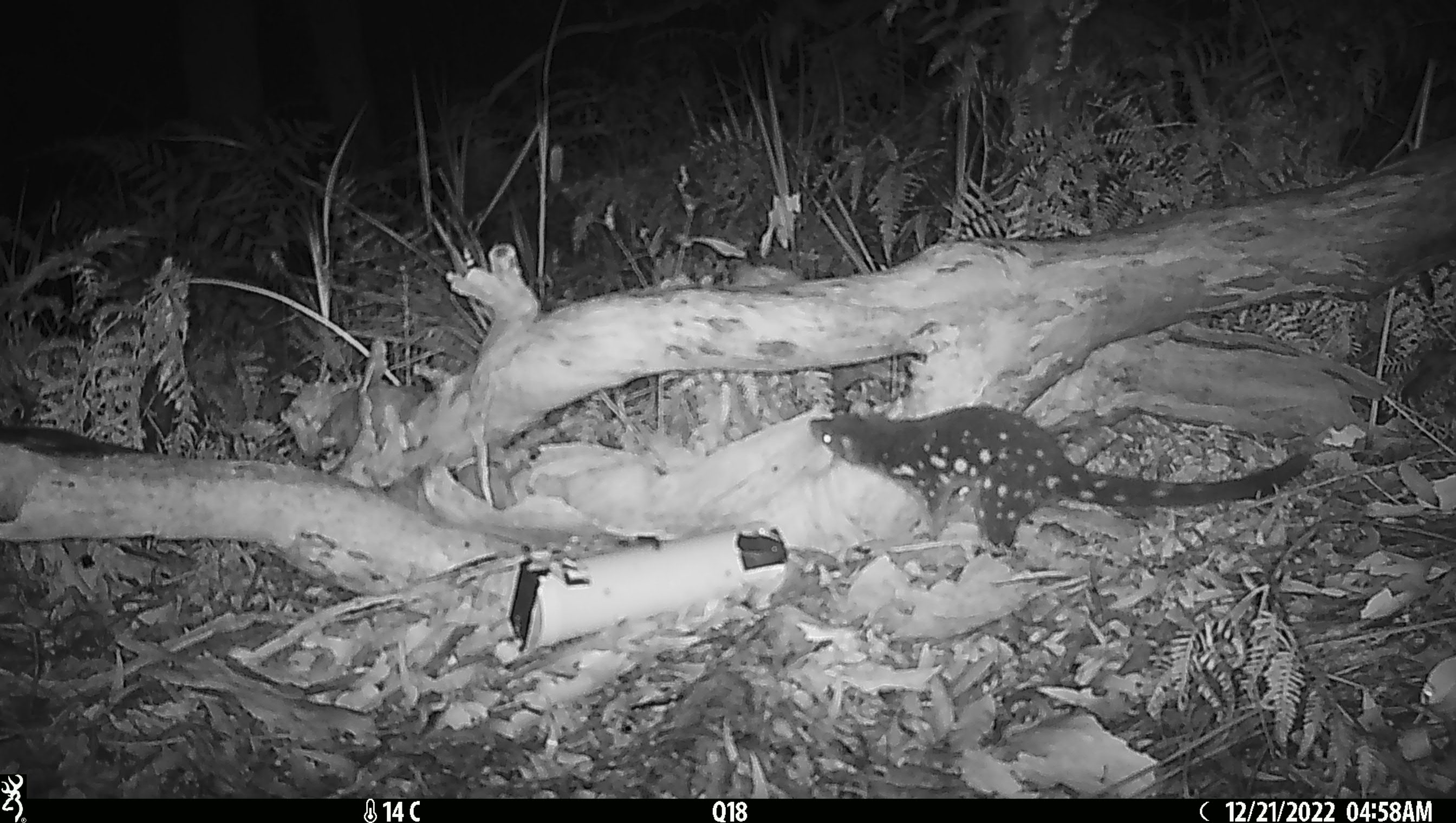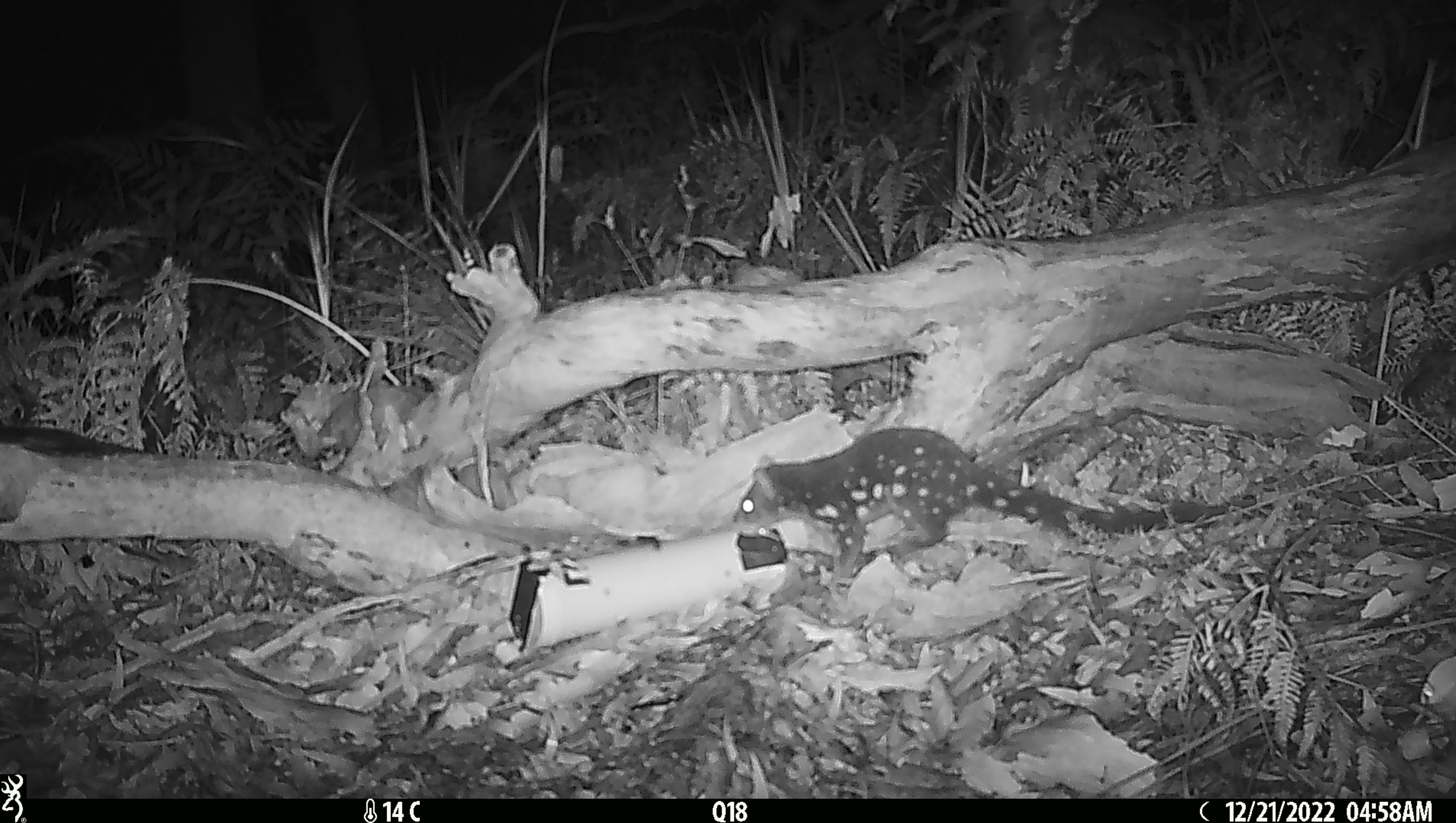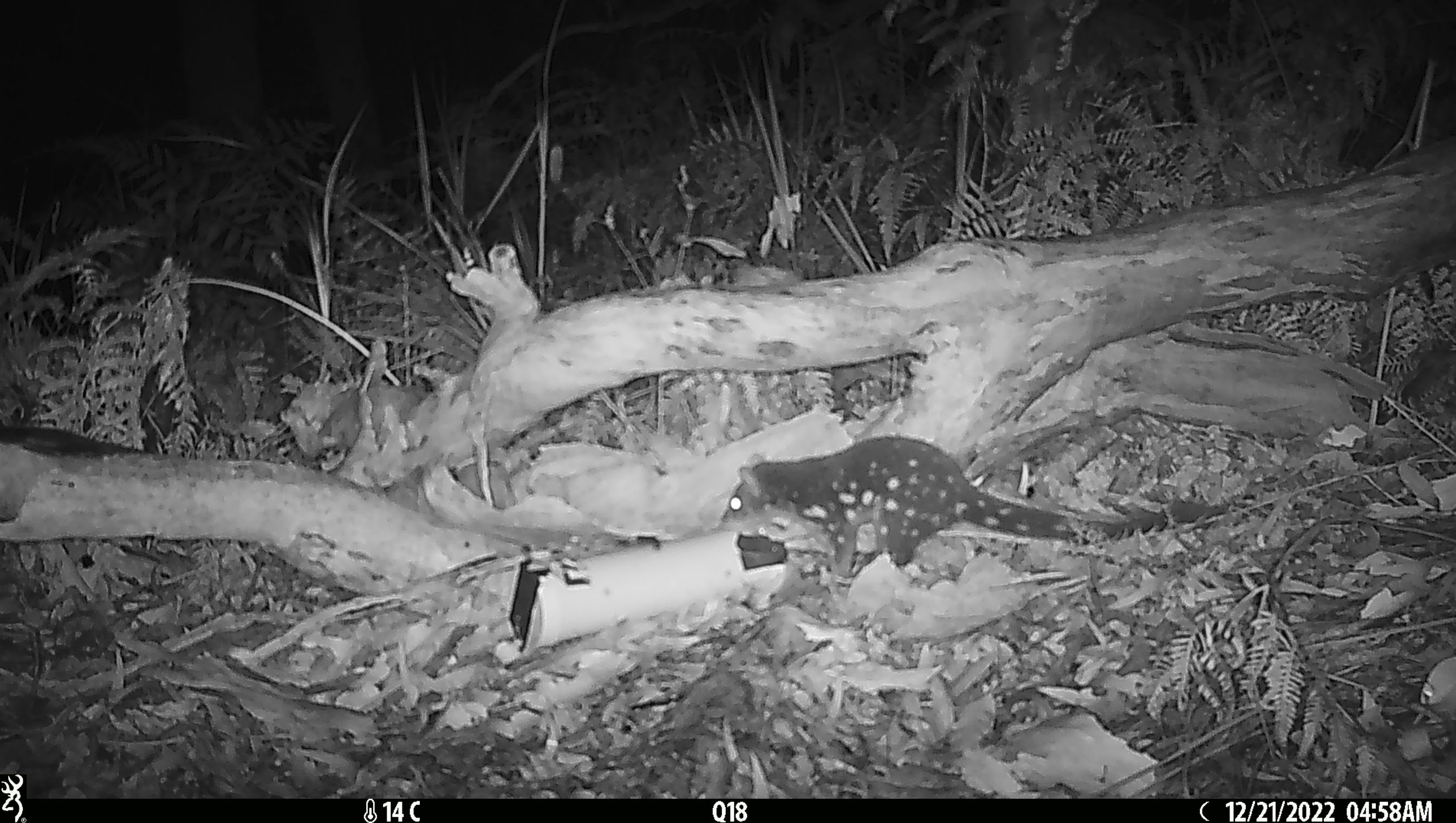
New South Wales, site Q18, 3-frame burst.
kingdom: Animalia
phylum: Chordata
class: Mammalia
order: Dasyuromorphia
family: Dasyuridae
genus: Dasyurus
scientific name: Dasyurus maculatus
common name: spotted-tailed quoll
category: quoll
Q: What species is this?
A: Quoll (spotted-tailed quoll) (Dasyurus maculatus).